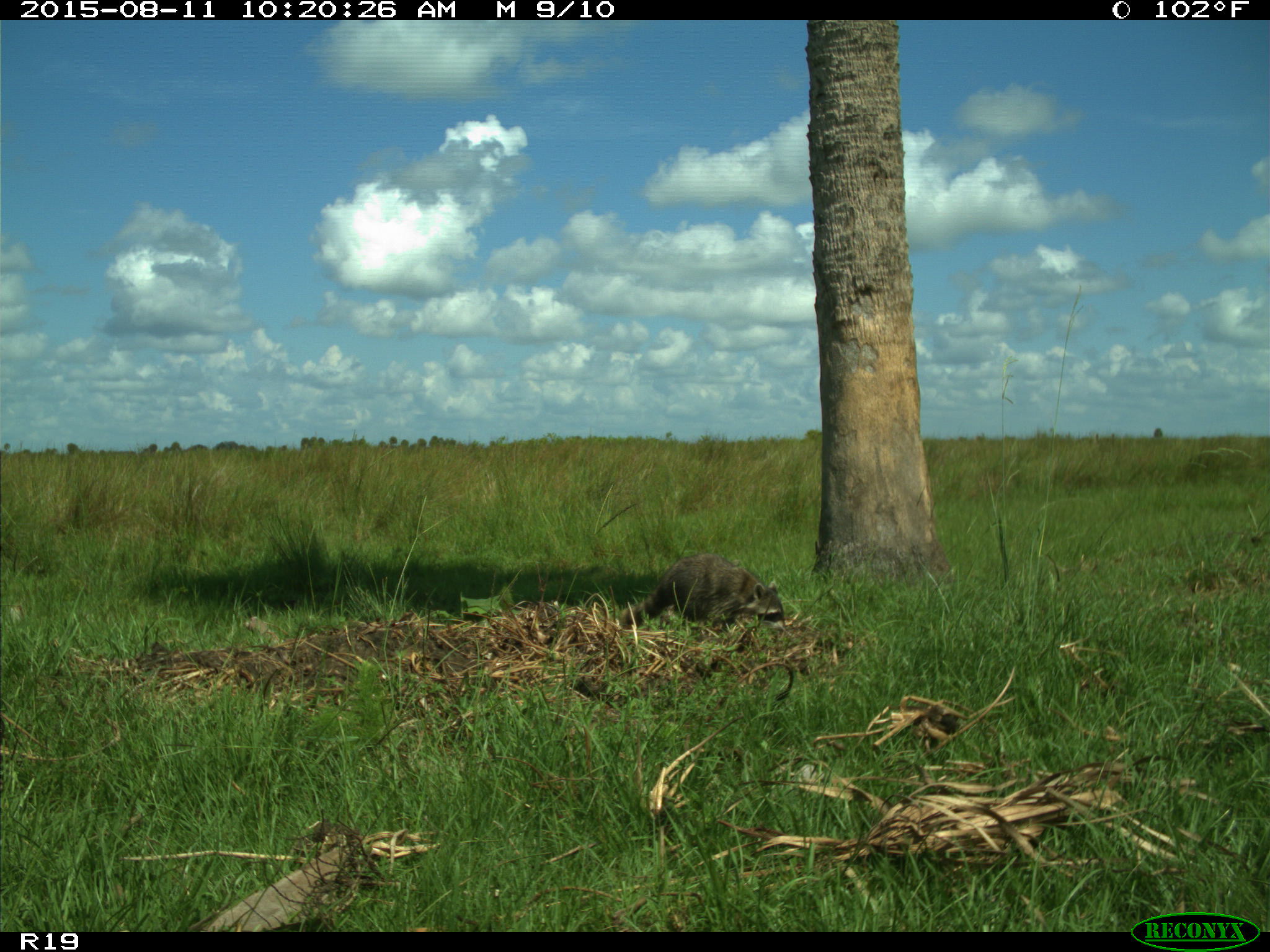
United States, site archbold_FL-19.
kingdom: Animalia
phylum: Chordata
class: Mammalia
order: Carnivora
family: Procyonidae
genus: Procyon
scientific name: Procyon lotor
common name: common raccoon